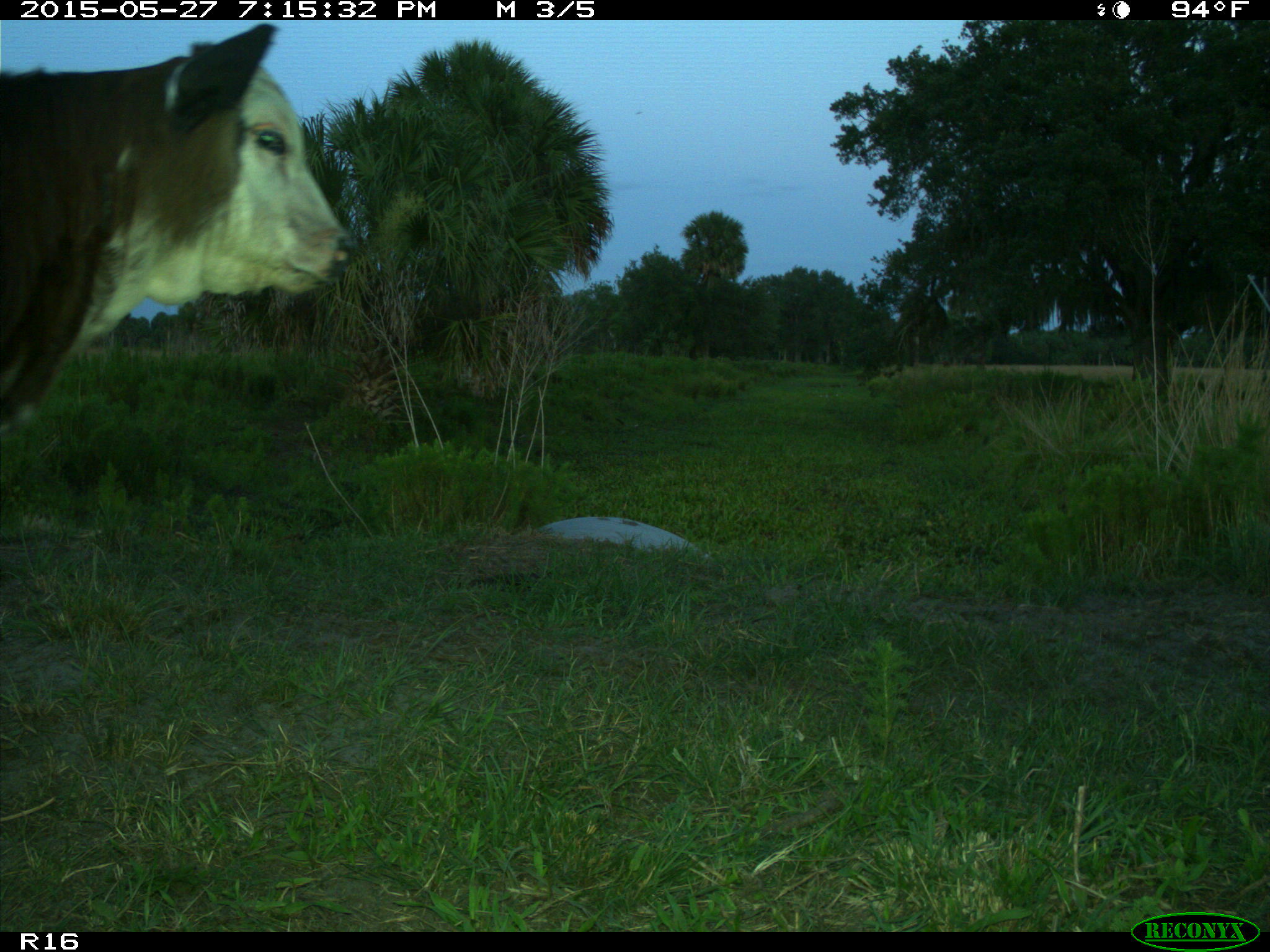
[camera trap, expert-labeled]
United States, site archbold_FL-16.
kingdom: Animalia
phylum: Chordata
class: Mammalia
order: Artiodactyla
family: Bovidae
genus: Bos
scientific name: Bos taurus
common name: domestic cow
Bos taurus (domestic cow).